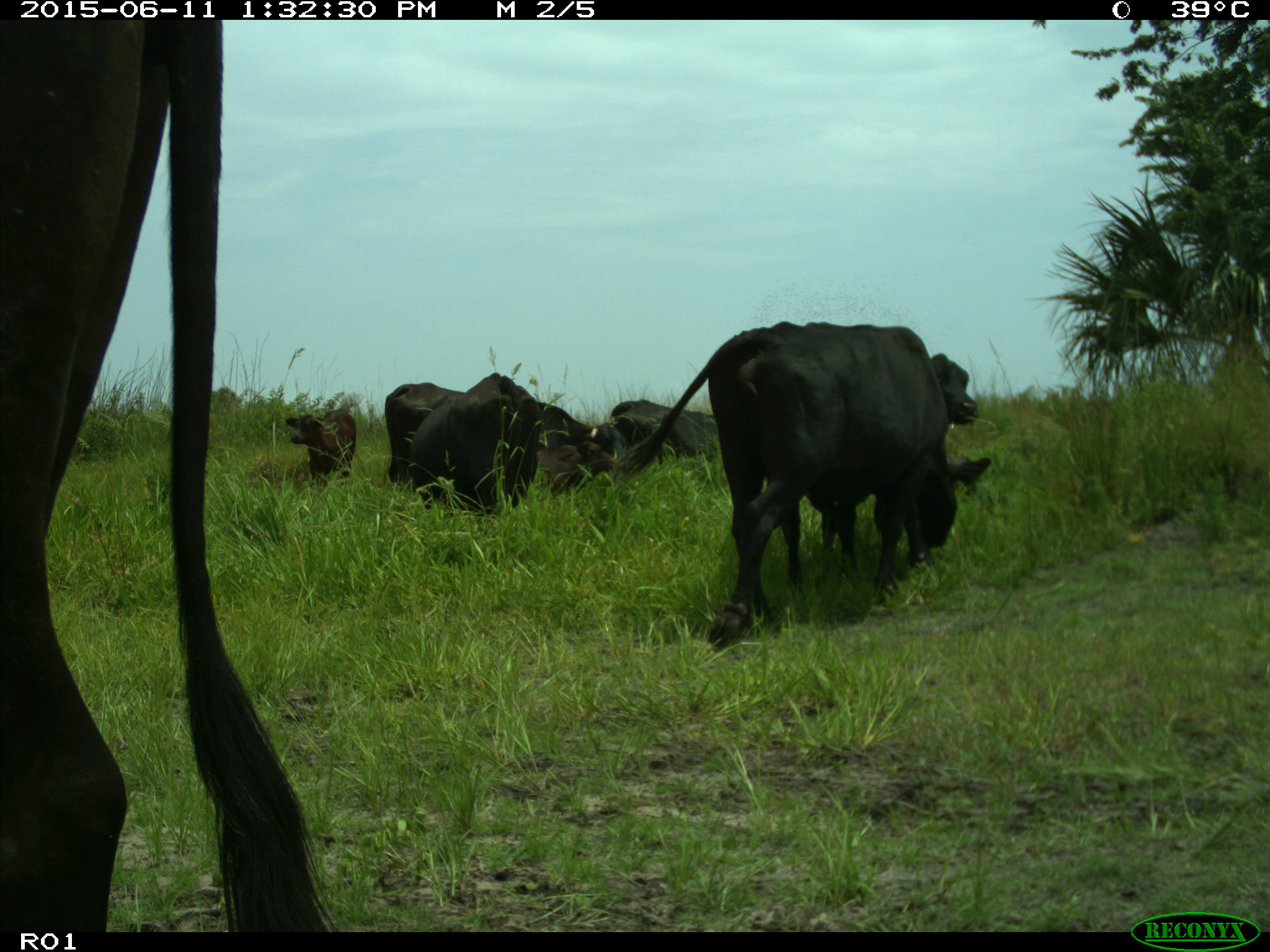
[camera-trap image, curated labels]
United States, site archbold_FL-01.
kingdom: Animalia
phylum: Chordata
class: Mammalia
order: Artiodactyla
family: Bovidae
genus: Bos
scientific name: Bos taurus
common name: domestic cow